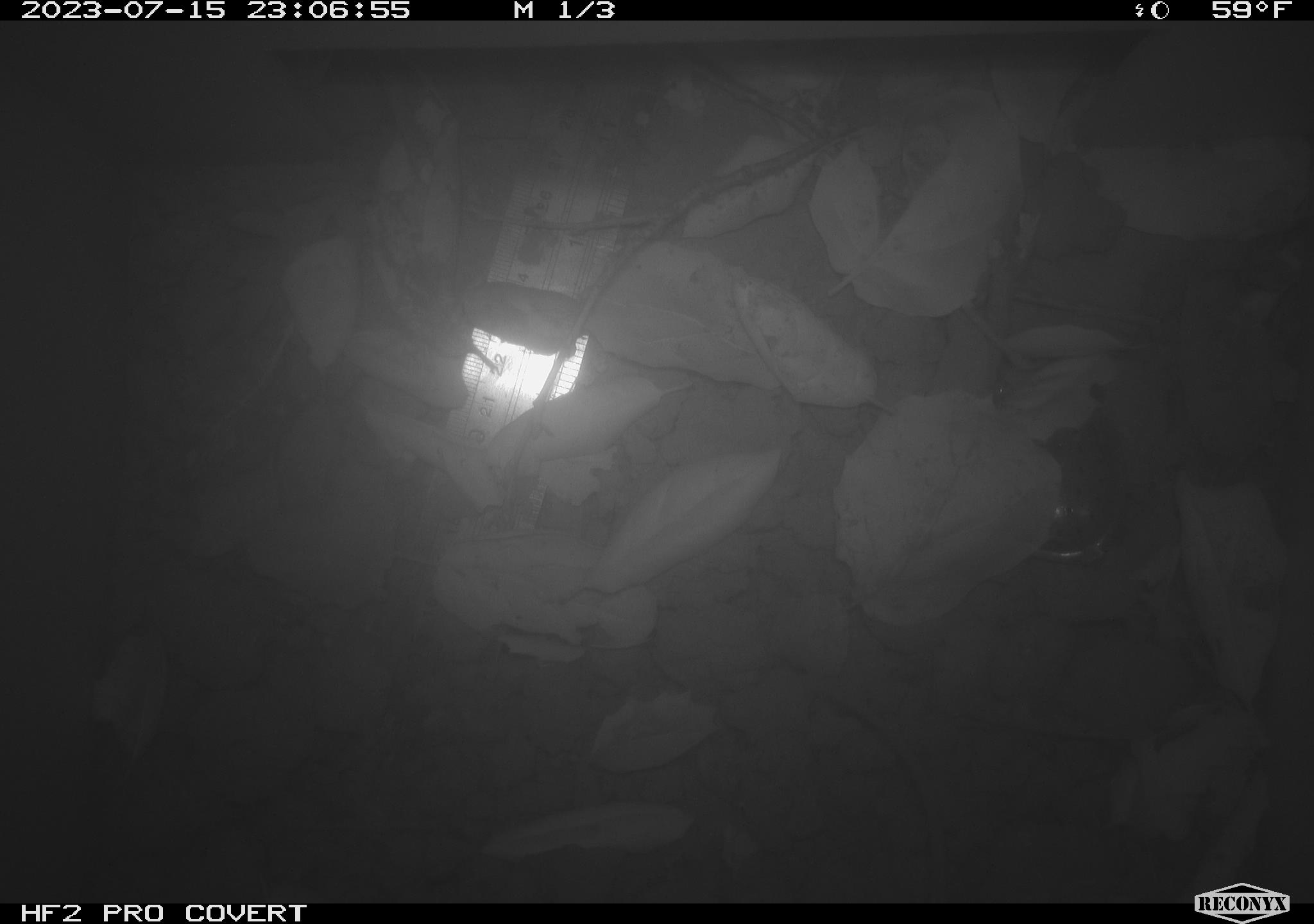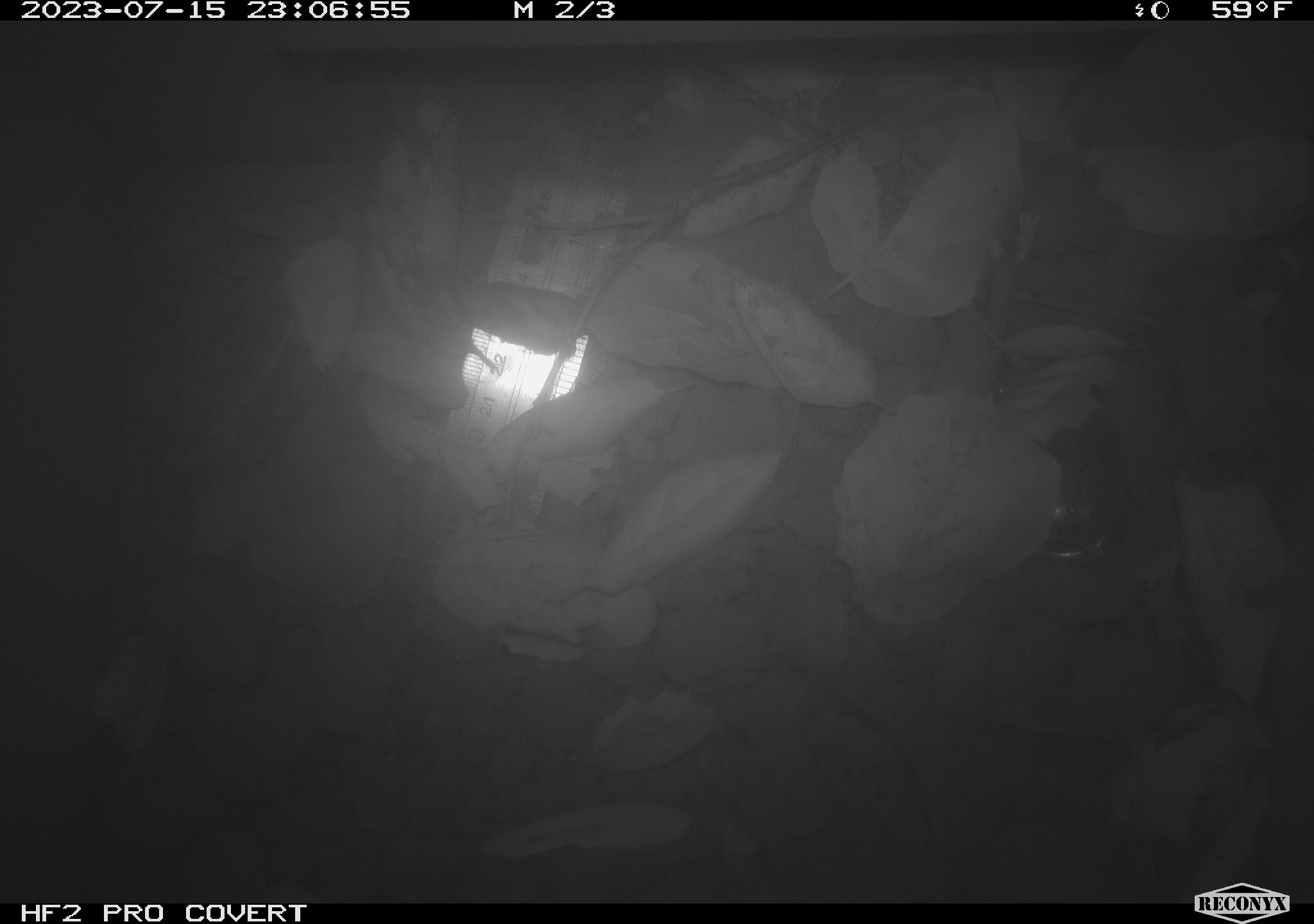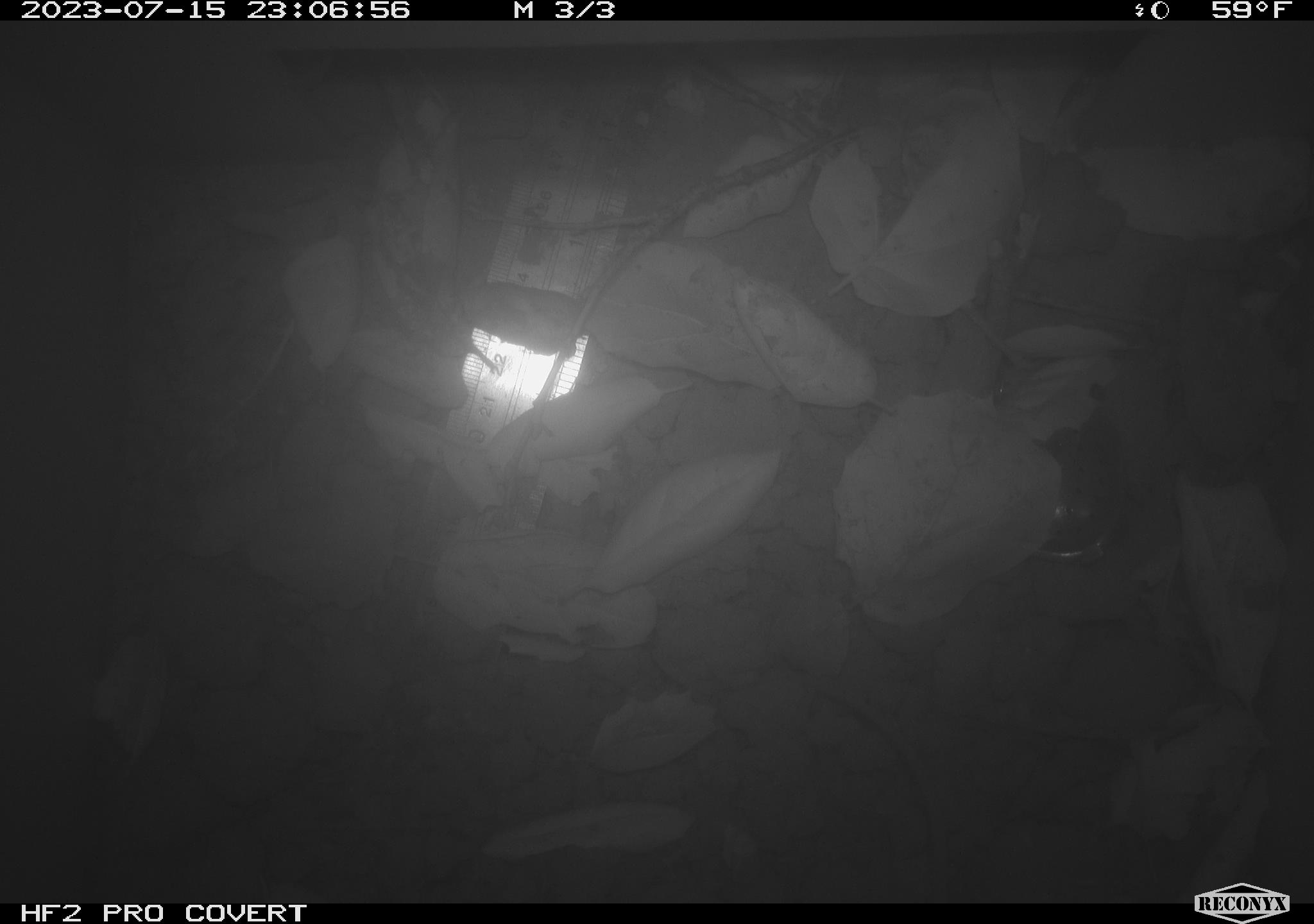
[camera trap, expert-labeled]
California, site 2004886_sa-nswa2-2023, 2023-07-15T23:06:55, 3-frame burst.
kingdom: Animalia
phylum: Chordata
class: Mammalia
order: Rodentia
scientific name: Rodentia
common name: mouse species